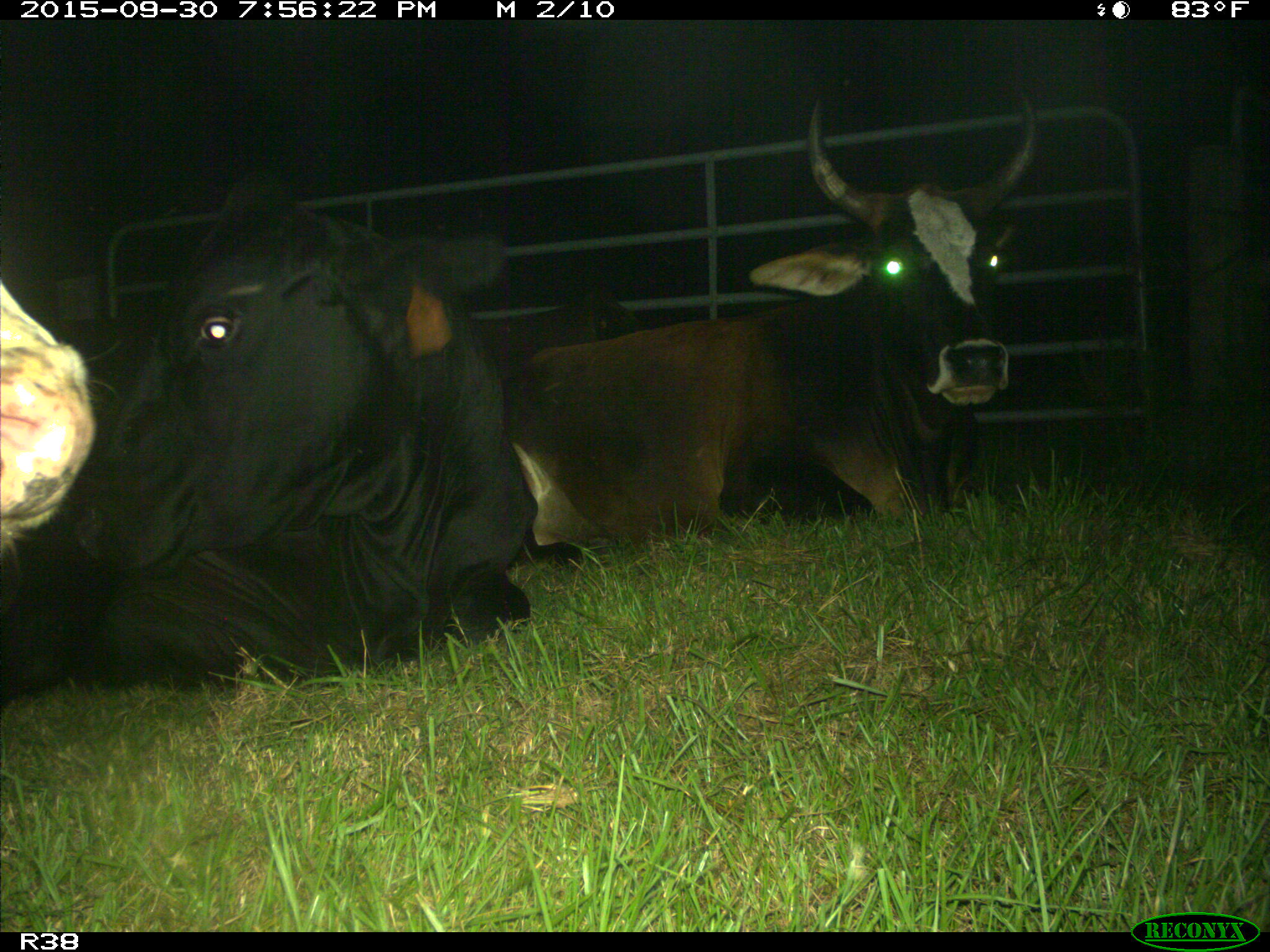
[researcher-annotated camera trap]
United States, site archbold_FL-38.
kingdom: Animalia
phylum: Chordata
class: Mammalia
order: Artiodactyla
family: Bovidae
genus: Bos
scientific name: Bos taurus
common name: domestic cow